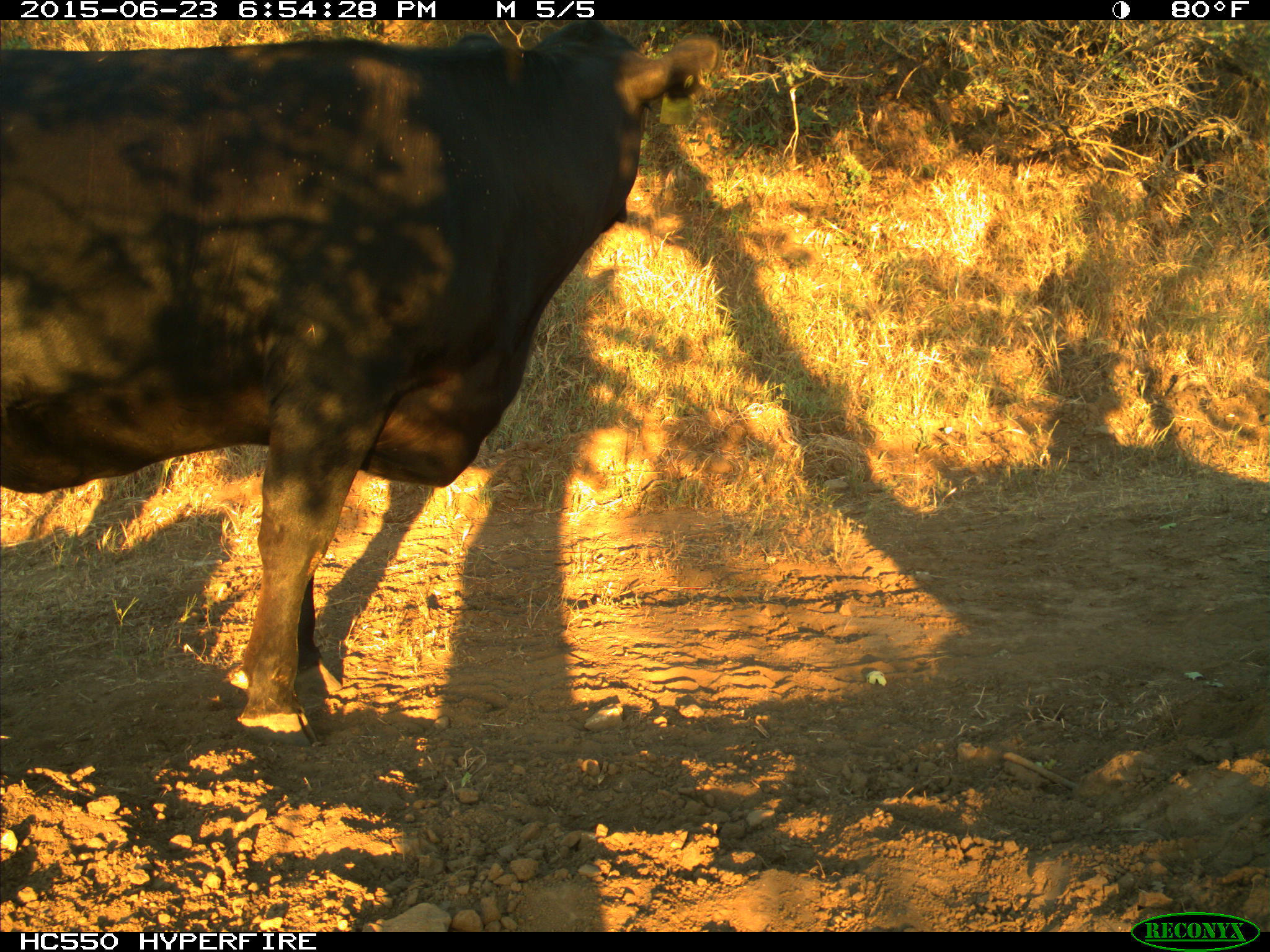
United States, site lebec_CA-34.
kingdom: Animalia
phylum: Chordata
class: Mammalia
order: Artiodactyla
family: Bovidae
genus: Bos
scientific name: Bos taurus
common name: domestic cow